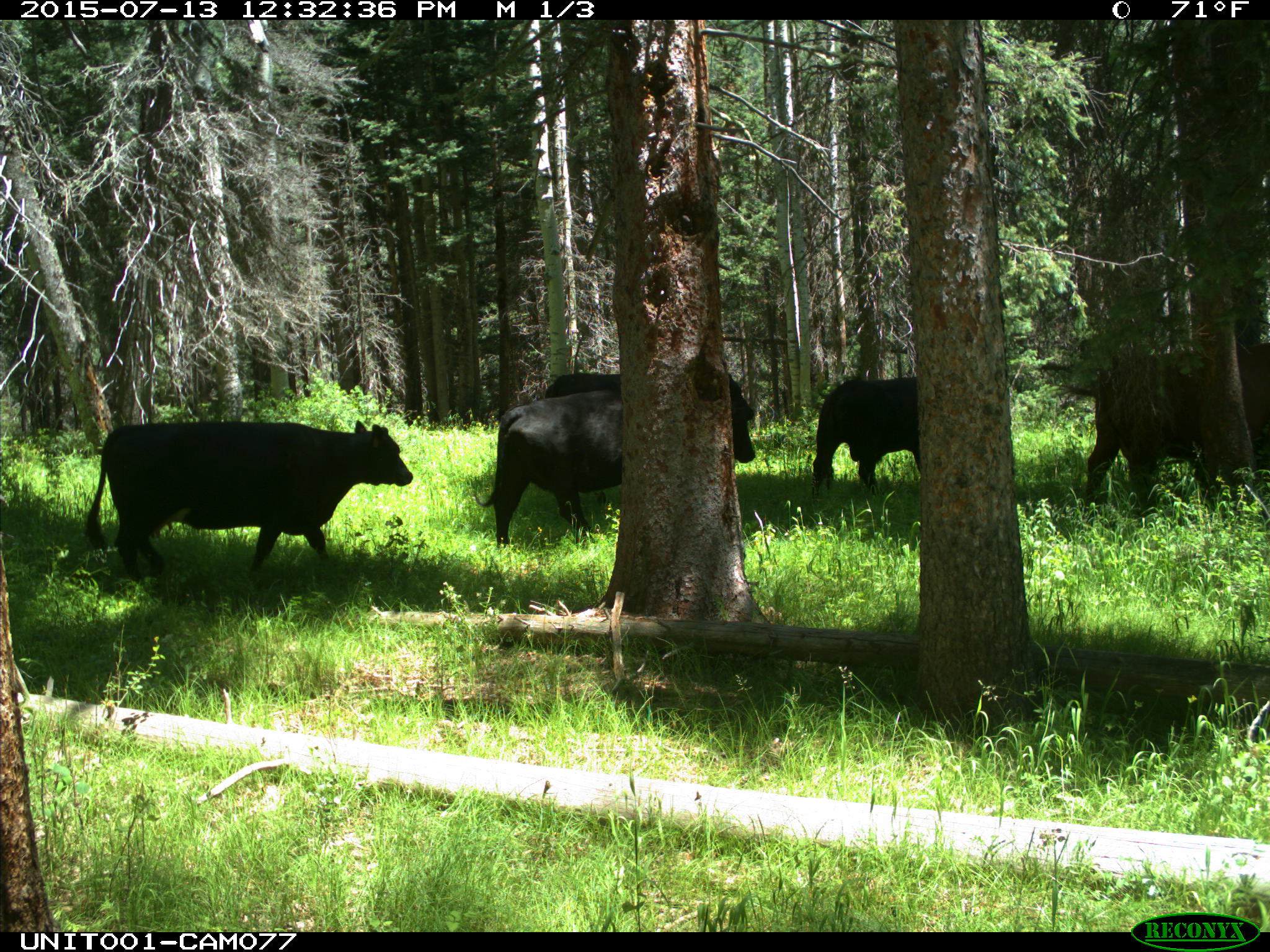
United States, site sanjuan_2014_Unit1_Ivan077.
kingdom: Animalia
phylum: Chordata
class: Mammalia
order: Artiodactyla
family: Bovidae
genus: Bos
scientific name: Bos taurus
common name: domestic cow